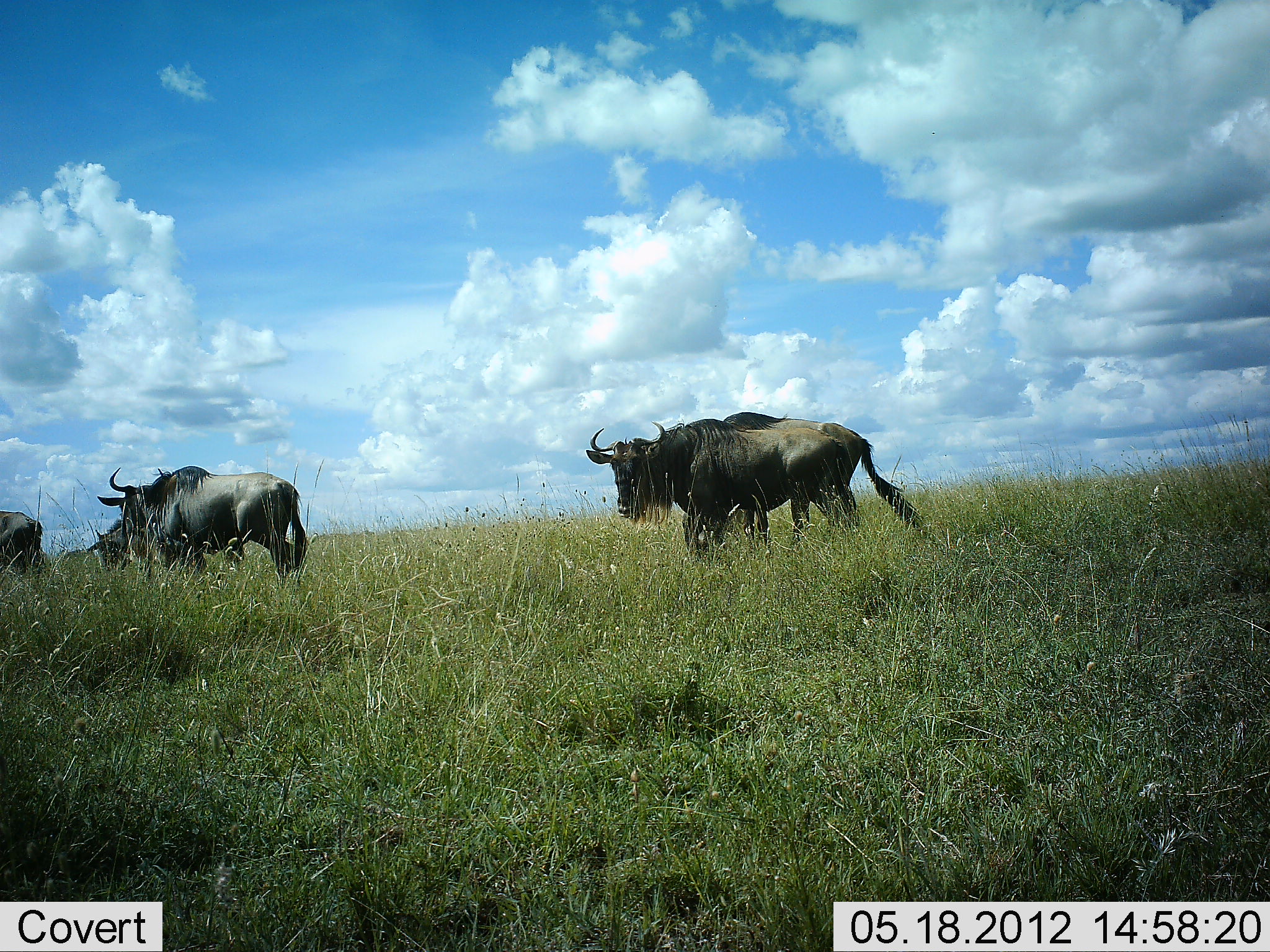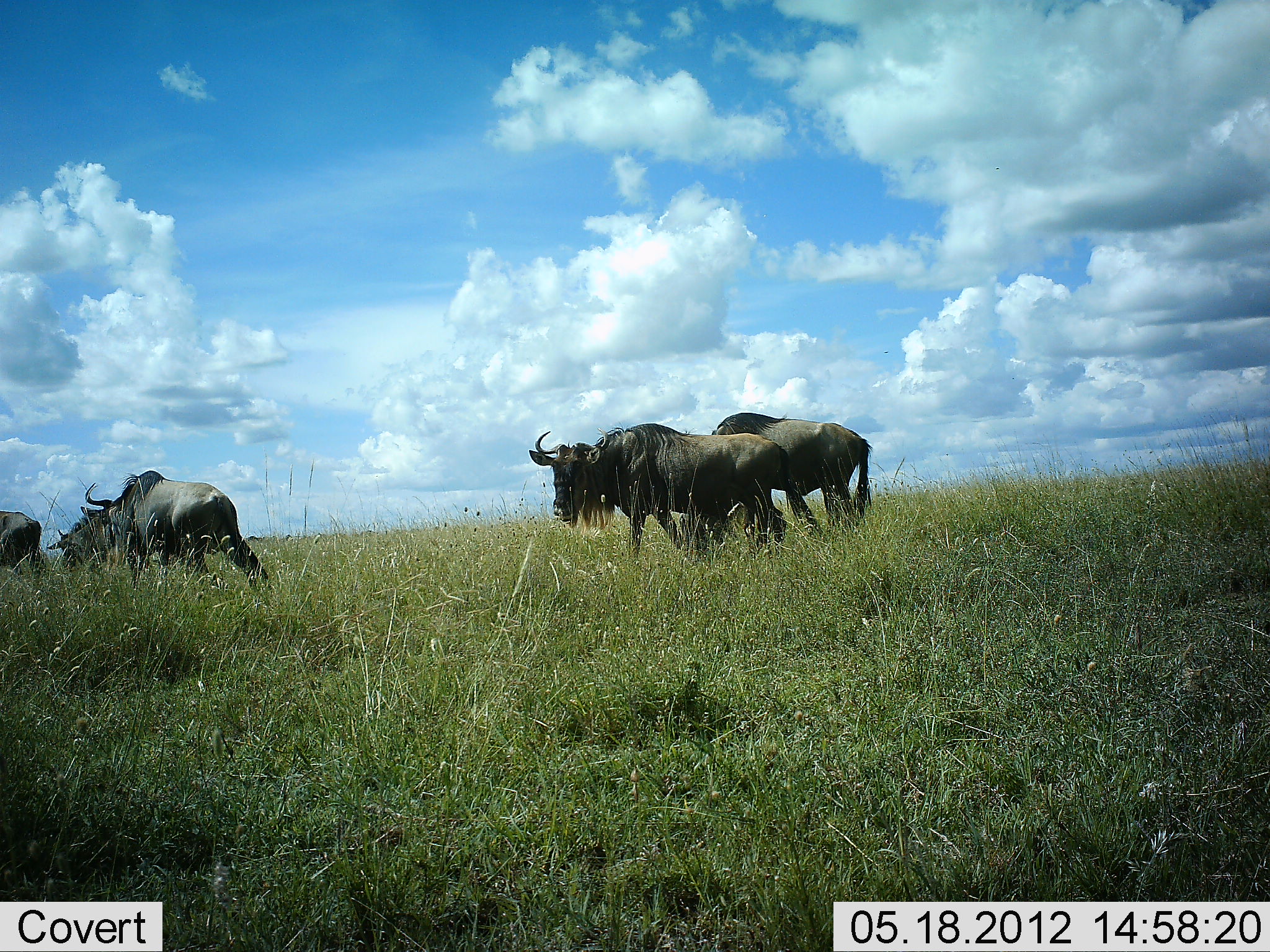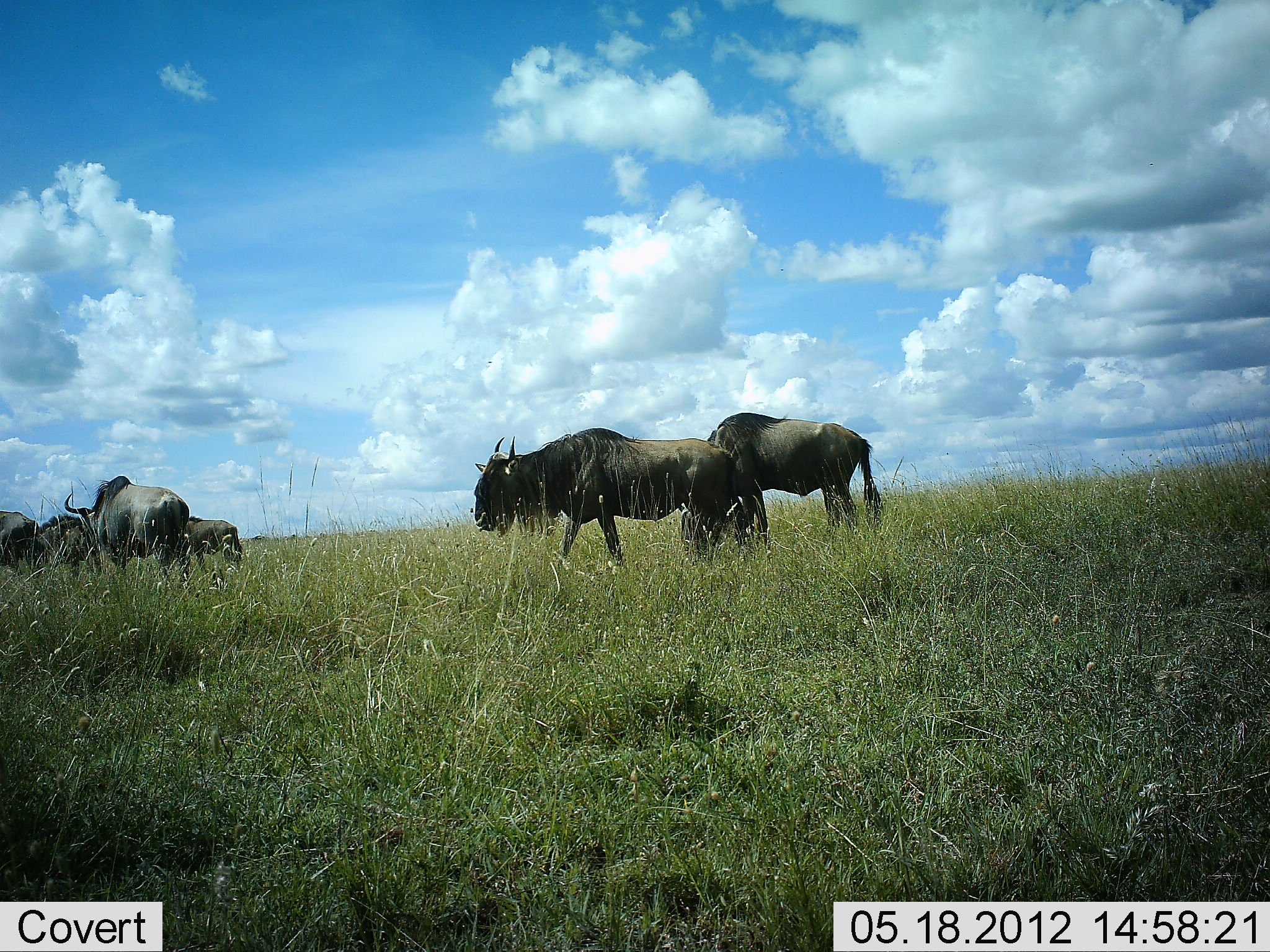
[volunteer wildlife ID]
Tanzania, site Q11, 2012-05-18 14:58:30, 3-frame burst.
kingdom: Animalia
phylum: Chordata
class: Mammalia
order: Artiodactyla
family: Bovidae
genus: Connochaetes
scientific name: Connochaetes taurinus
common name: blue wildebeest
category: wildebeest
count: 6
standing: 30%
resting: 0%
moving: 90%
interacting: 0%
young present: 0%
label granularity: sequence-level